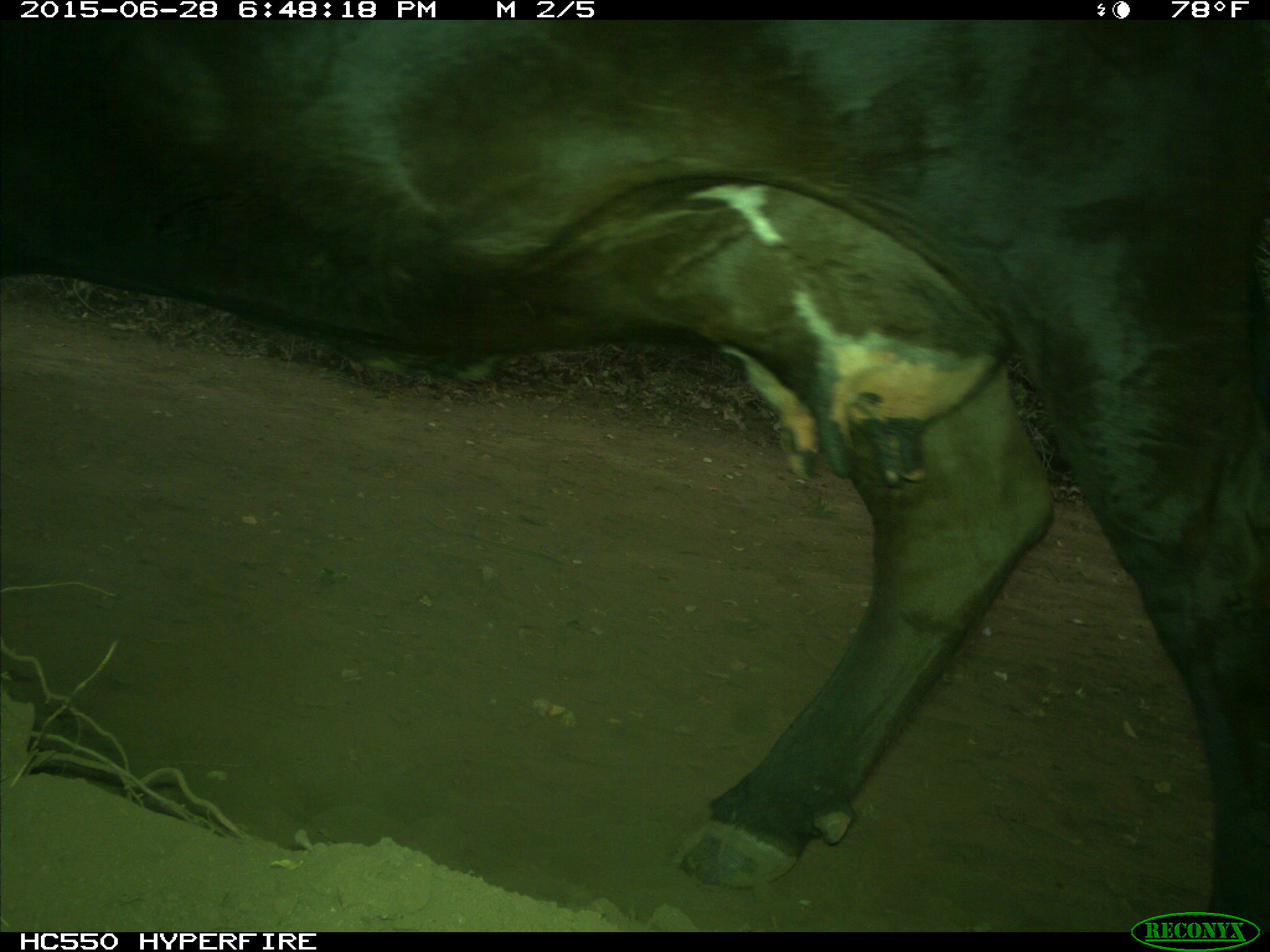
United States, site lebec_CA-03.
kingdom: Animalia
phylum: Chordata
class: Mammalia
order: Artiodactyla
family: Bovidae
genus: Bos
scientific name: Bos taurus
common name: domestic cow